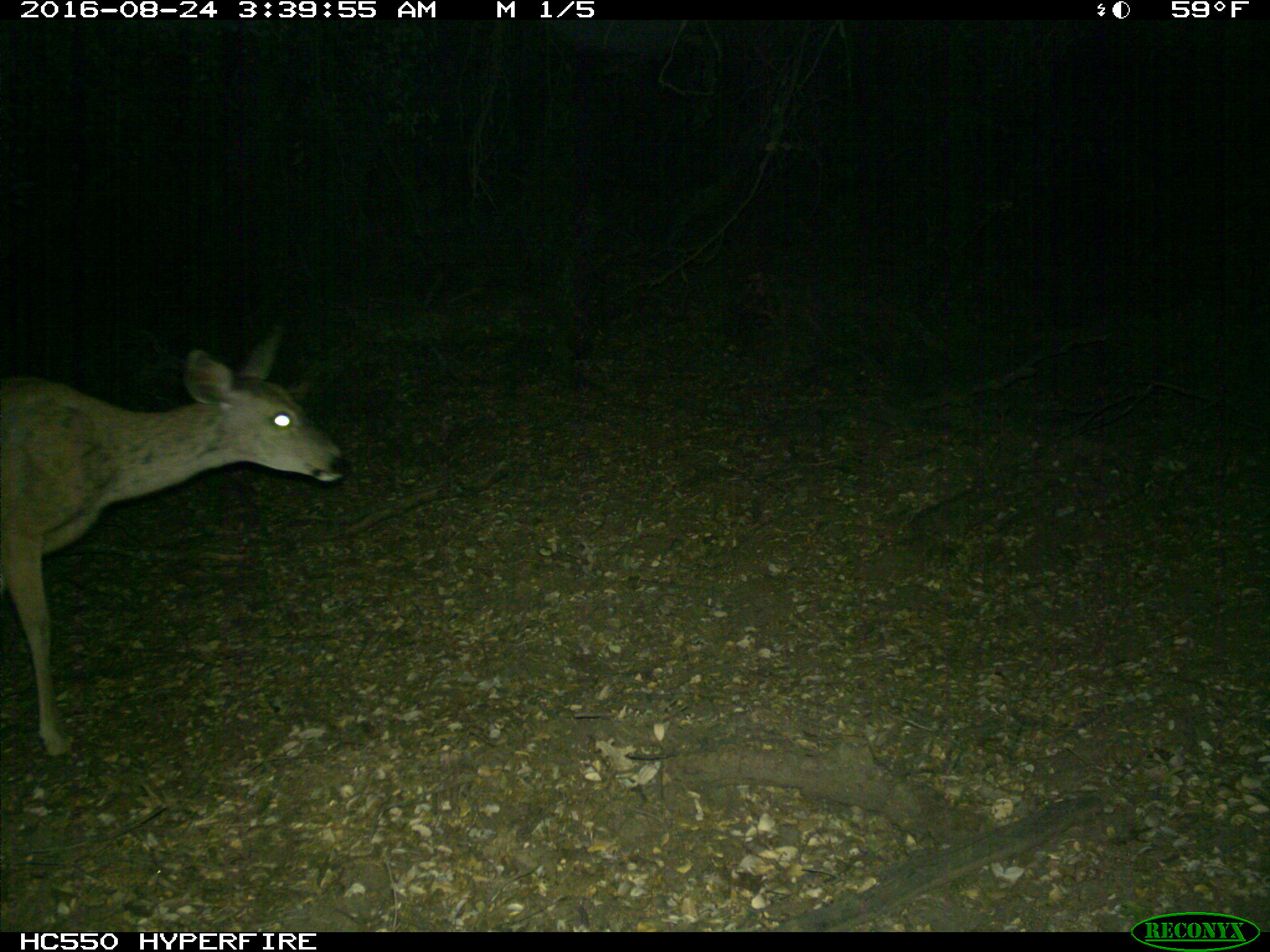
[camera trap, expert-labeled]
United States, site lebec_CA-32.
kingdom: Animalia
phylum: Chordata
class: Mammalia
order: Artiodactyla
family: Cervidae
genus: Odocoileus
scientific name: Odocoileus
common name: deer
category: unidentified deer